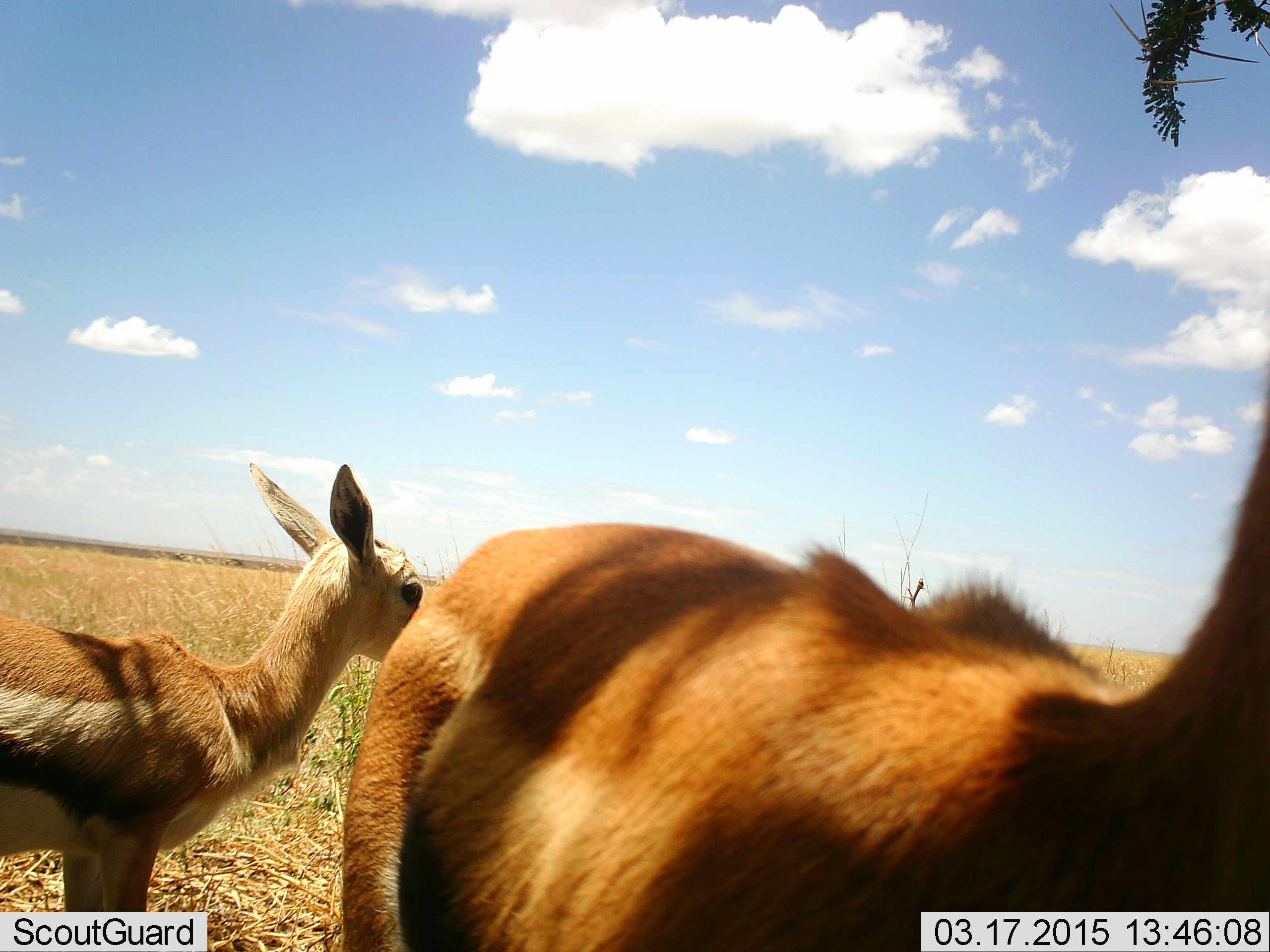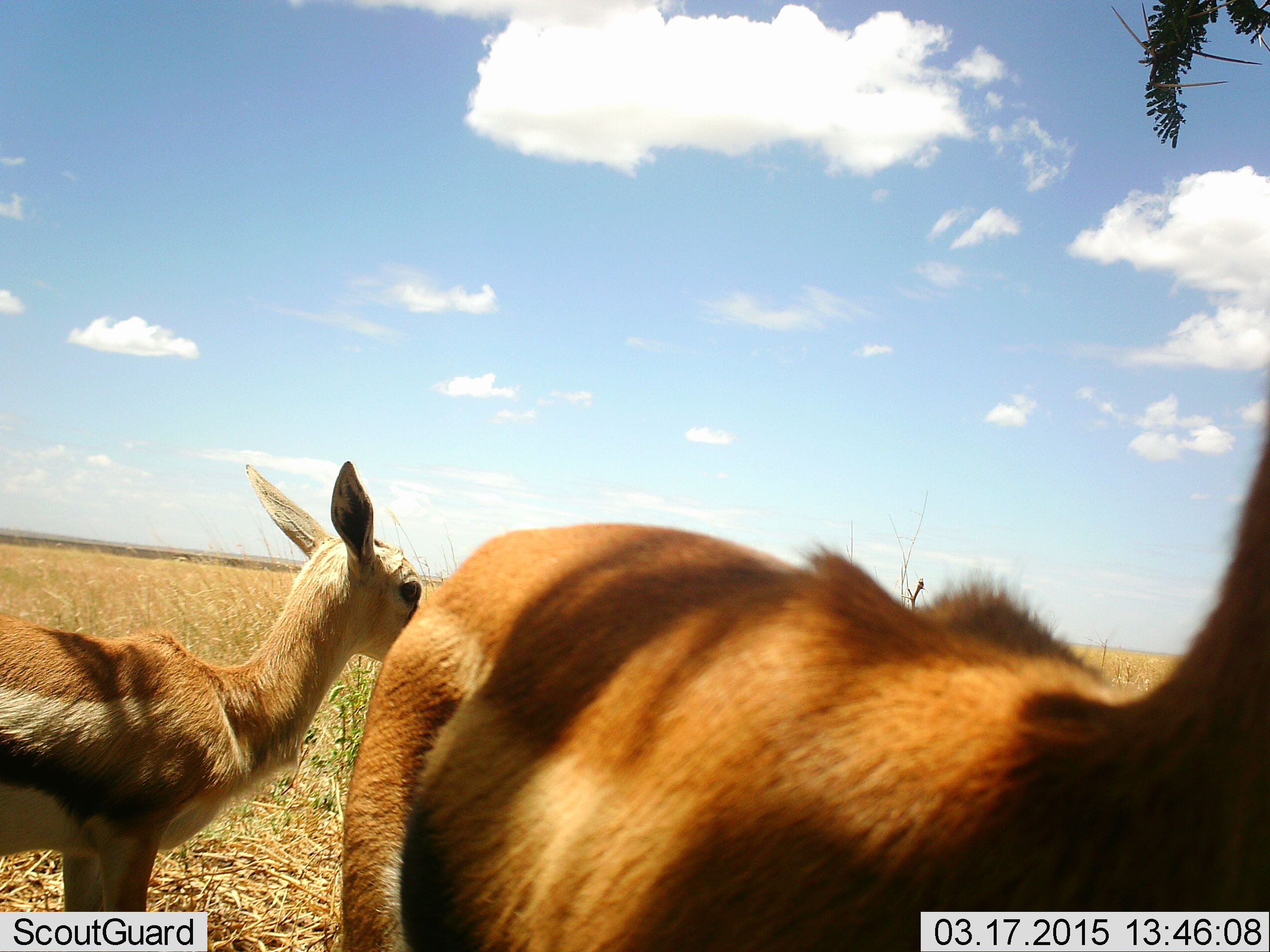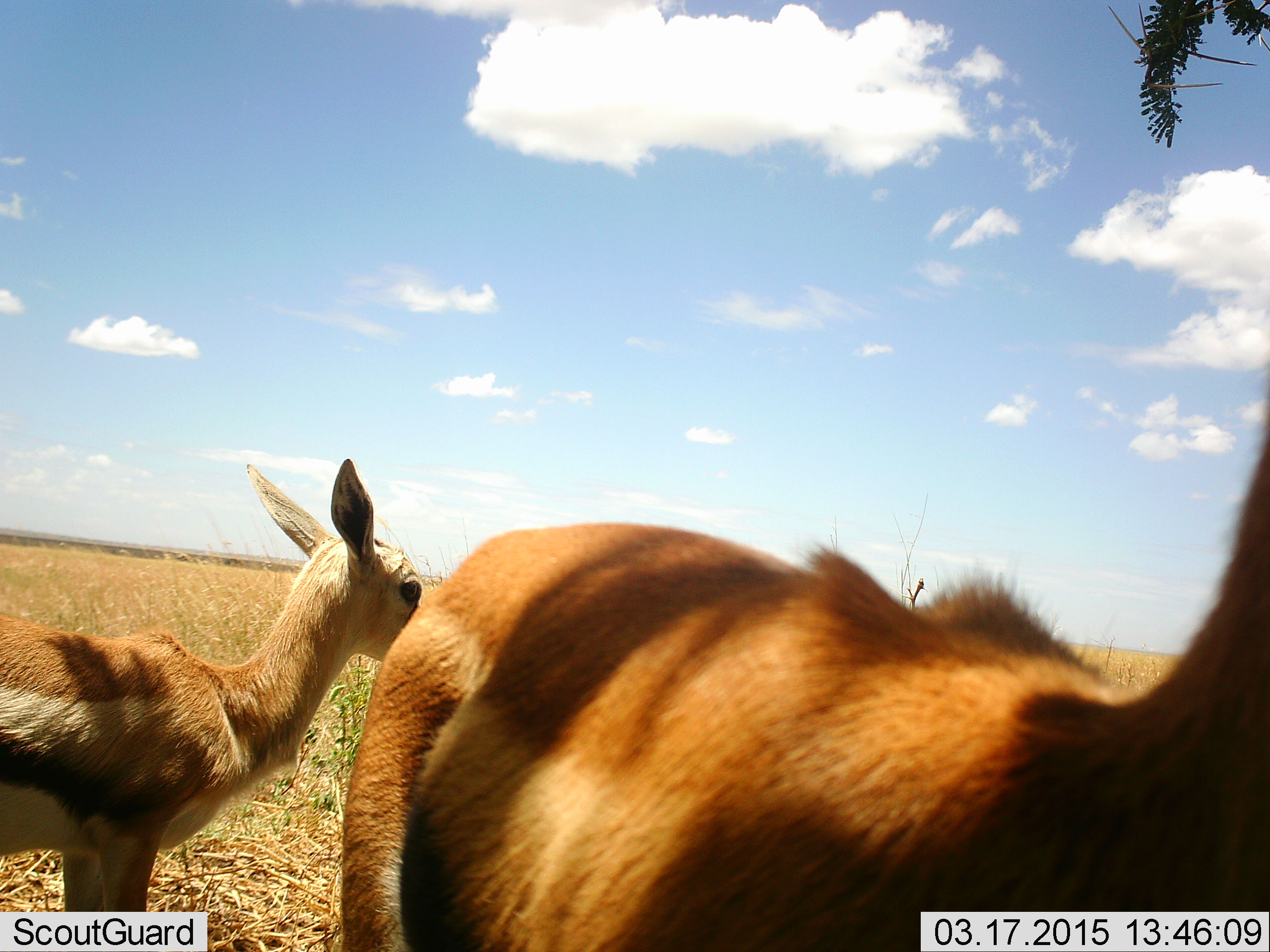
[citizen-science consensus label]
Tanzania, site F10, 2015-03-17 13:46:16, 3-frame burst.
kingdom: Animalia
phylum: Chordata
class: Mammalia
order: Artiodactyla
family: Bovidae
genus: Eudorcas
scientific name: Eudorcas thomsonii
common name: thomson's gazelle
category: gazellethomsons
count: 2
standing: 100%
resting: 0%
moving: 0%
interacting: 0%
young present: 30%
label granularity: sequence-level